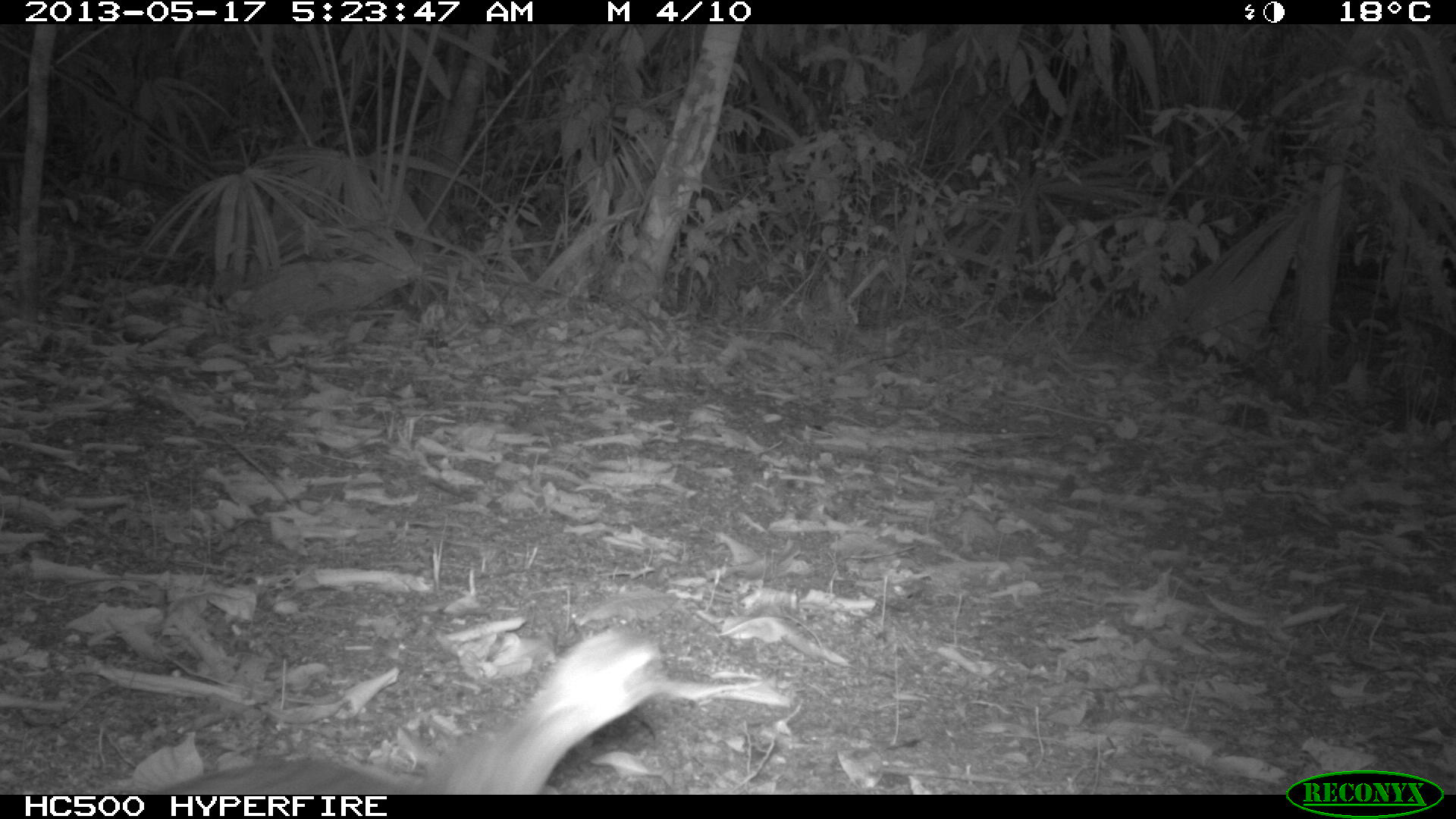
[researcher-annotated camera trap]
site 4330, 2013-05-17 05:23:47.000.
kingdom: Animalia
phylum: Chordata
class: Aves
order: Tinamiformes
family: Tinamidae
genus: Tinamus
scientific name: Tinamus major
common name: great tinamou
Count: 1.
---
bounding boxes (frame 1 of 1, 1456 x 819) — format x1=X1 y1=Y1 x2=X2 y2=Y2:
tinamus major: x1=158 y1=627 x2=665 y2=794